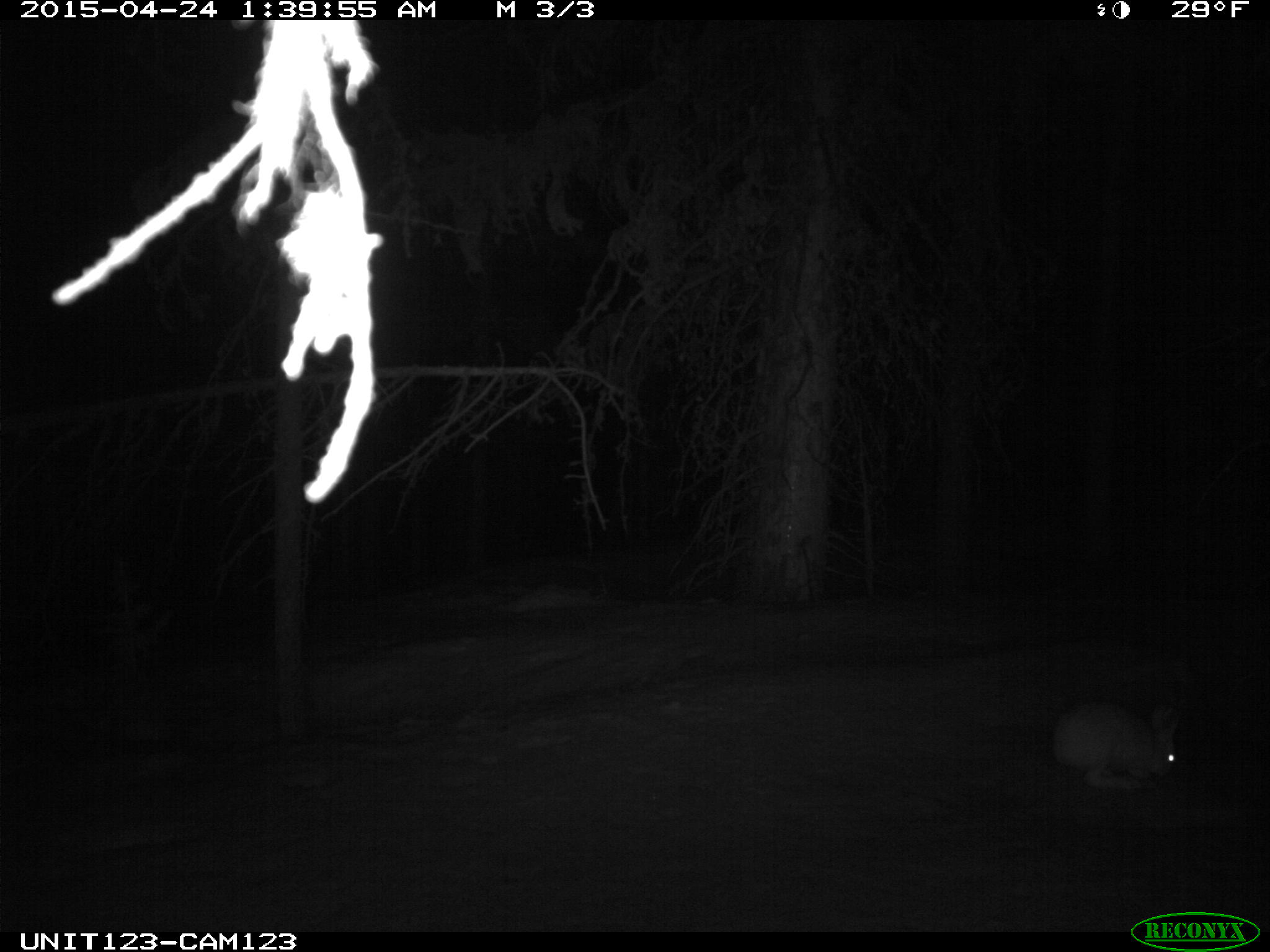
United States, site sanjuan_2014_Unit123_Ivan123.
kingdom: Animalia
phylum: Chordata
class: Mammalia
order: Lagomorpha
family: Leporidae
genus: Lepus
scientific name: Lepus americanus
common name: snowshoe hare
Lepus americanus (snowshoe hare).